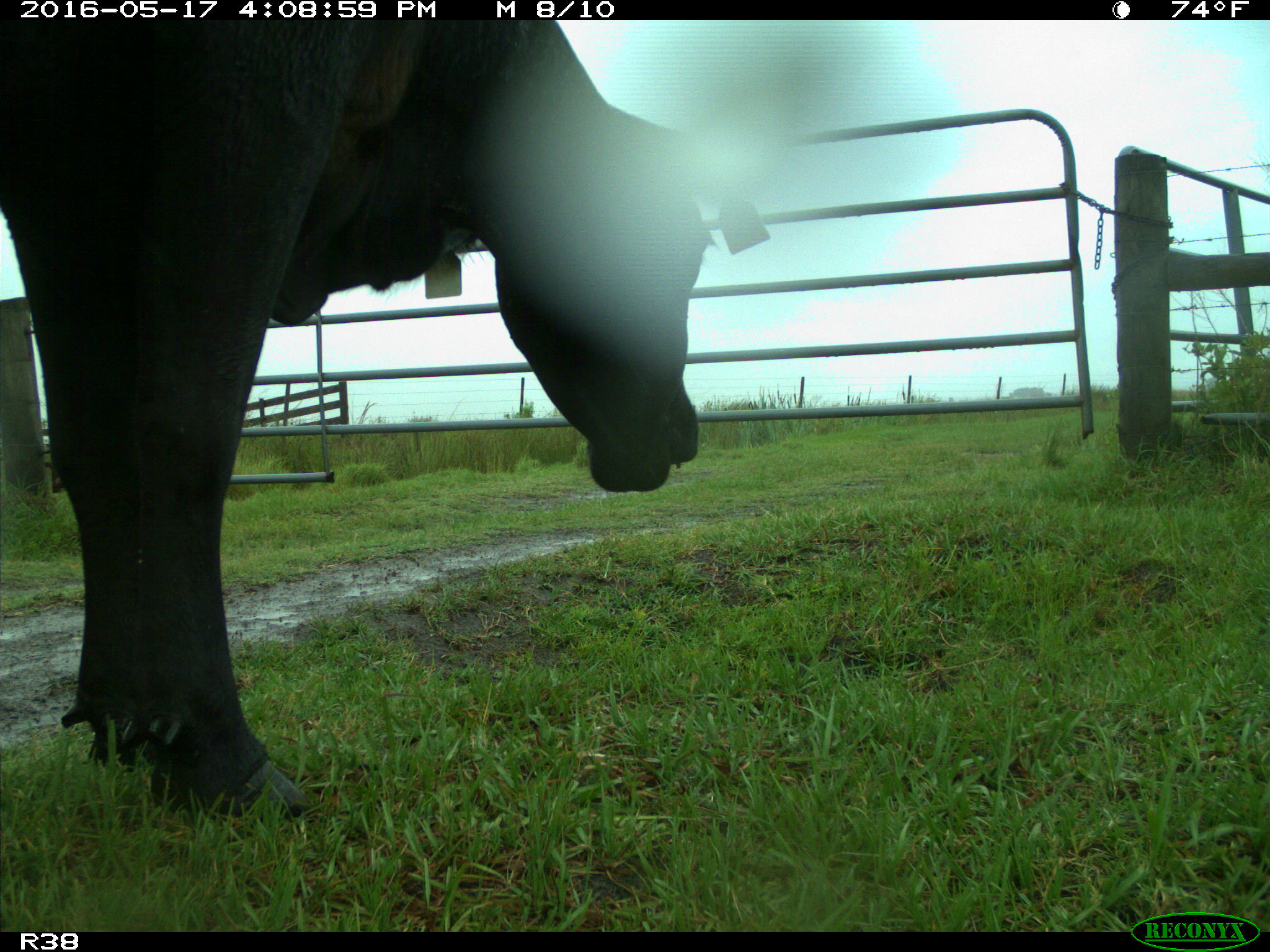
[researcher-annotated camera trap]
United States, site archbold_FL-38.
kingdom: Animalia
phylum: Chordata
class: Mammalia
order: Artiodactyla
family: Bovidae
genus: Bos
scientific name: Bos taurus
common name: domestic cow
Bos taurus (domestic cow).